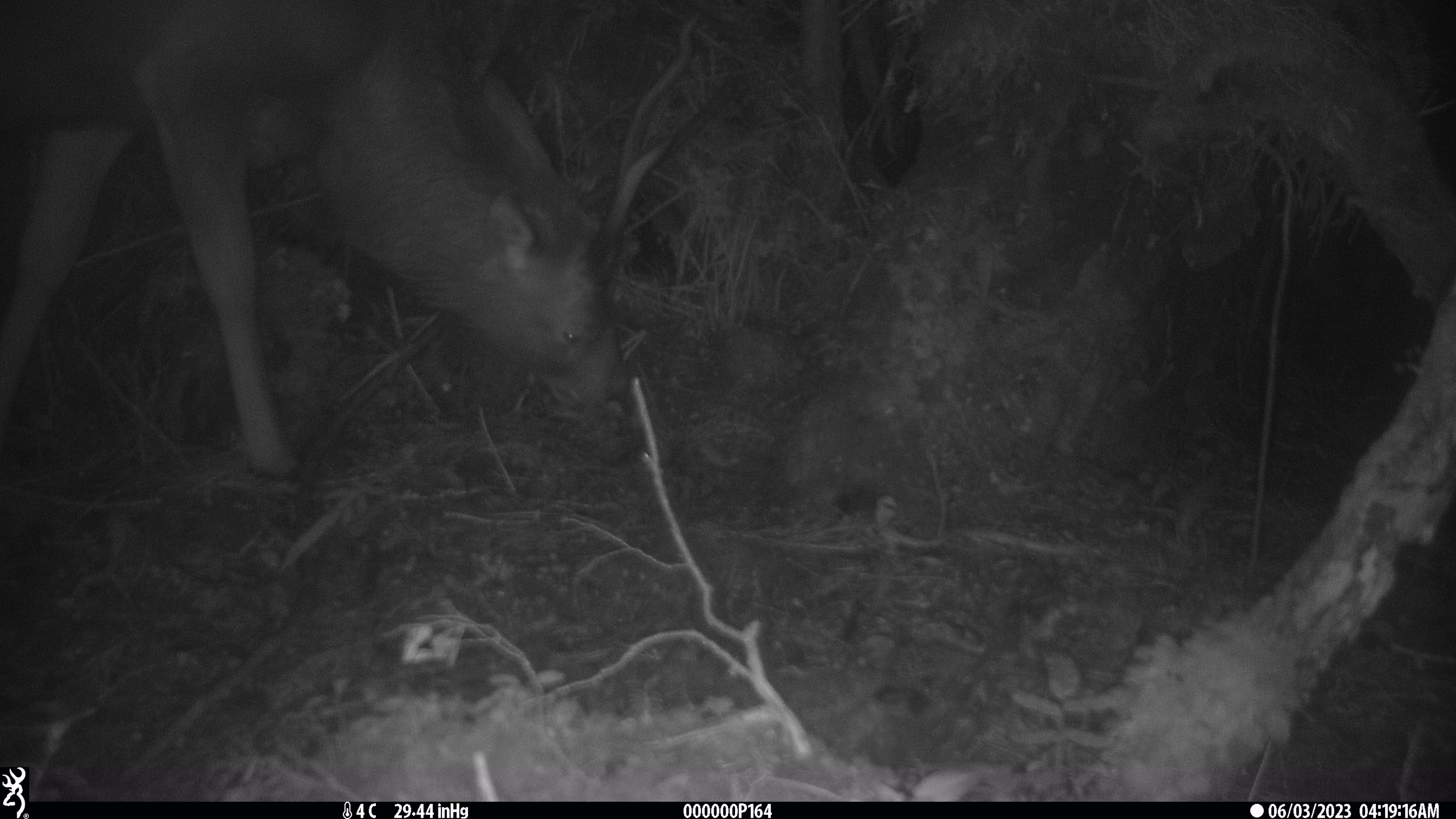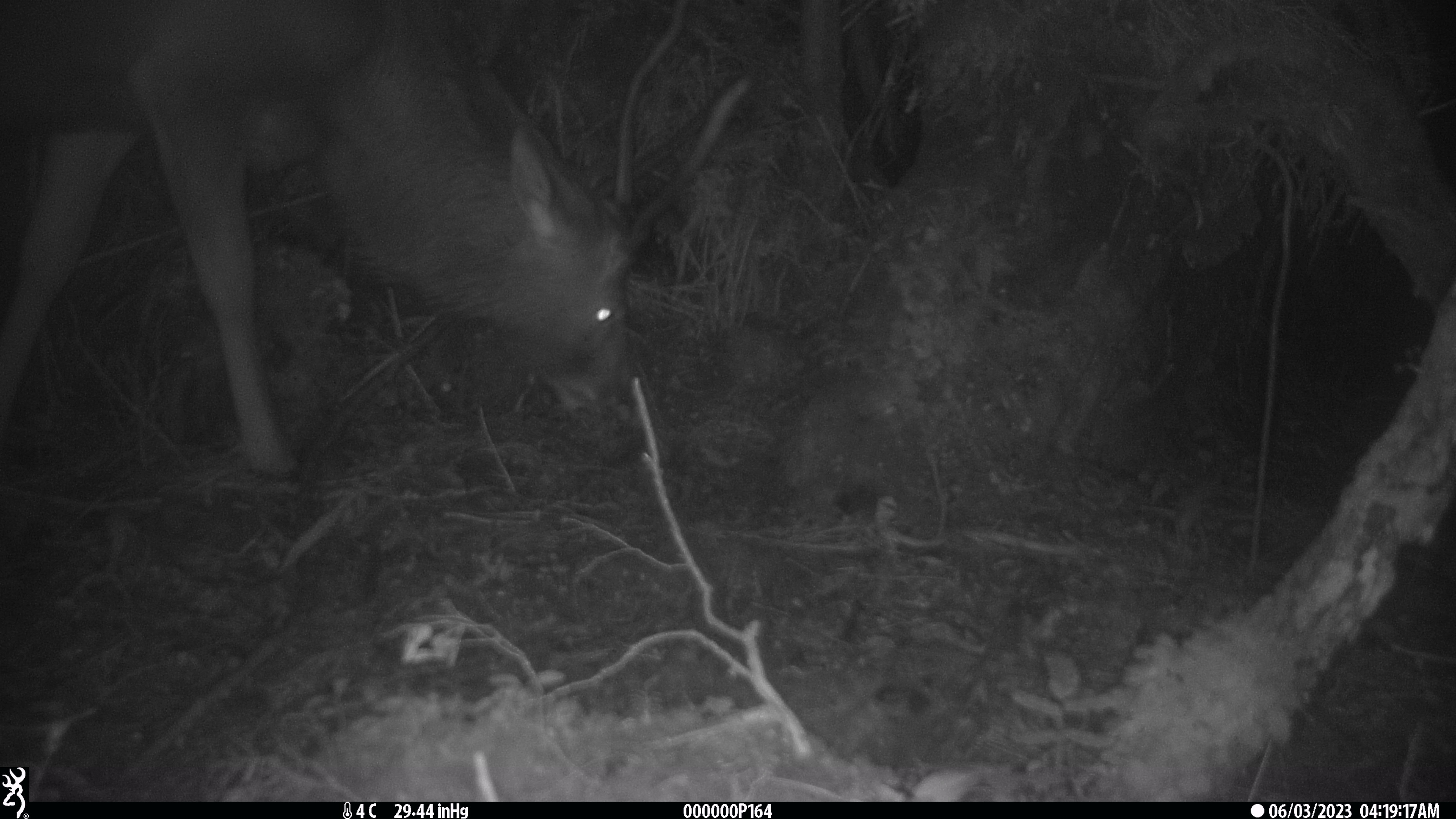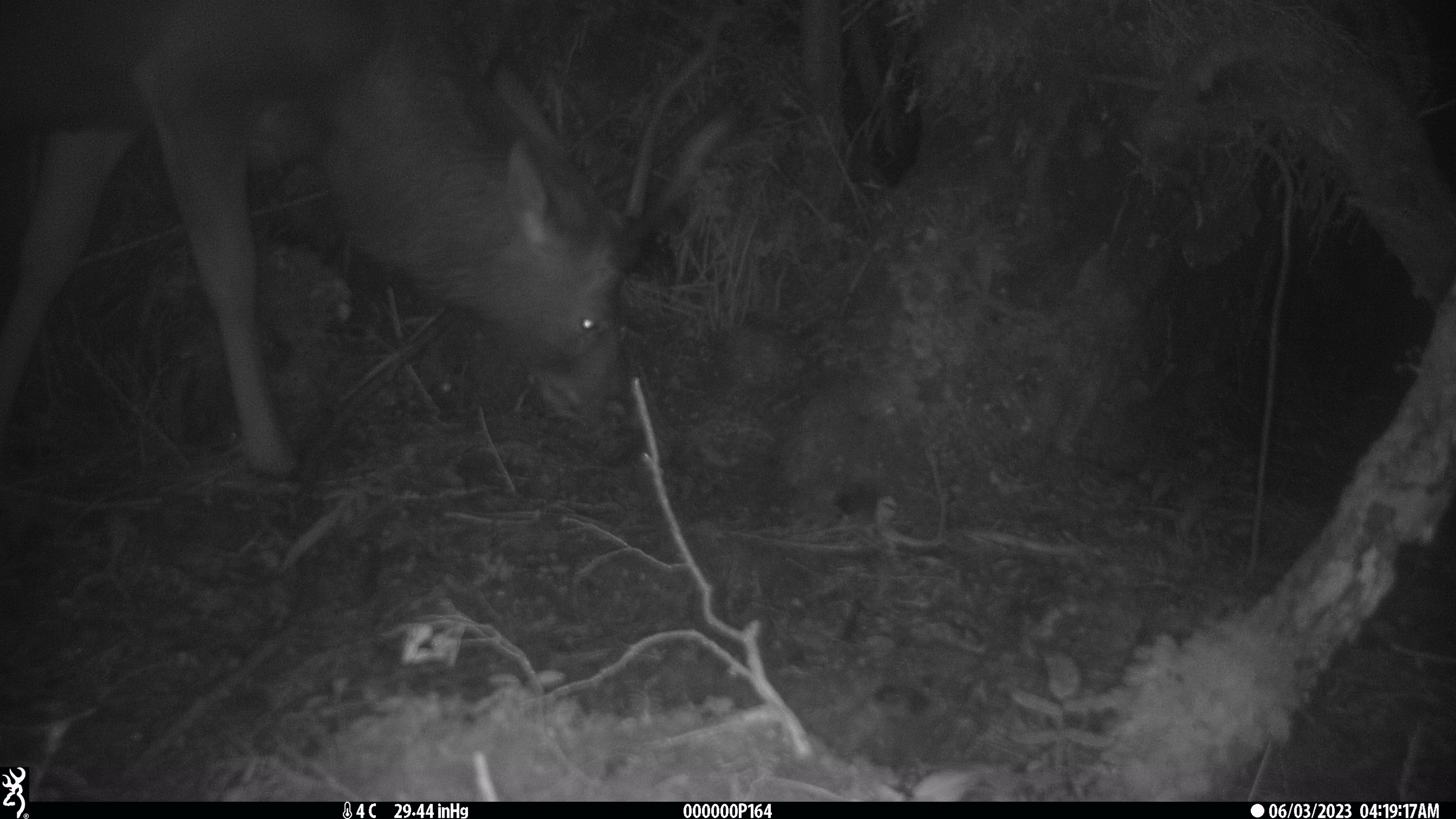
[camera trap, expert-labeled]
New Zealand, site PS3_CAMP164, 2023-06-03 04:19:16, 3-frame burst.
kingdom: Animalia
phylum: Chordata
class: Mammalia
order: Artiodactyla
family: Cervidae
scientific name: Cervidae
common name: deer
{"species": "deer (Cervidae)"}